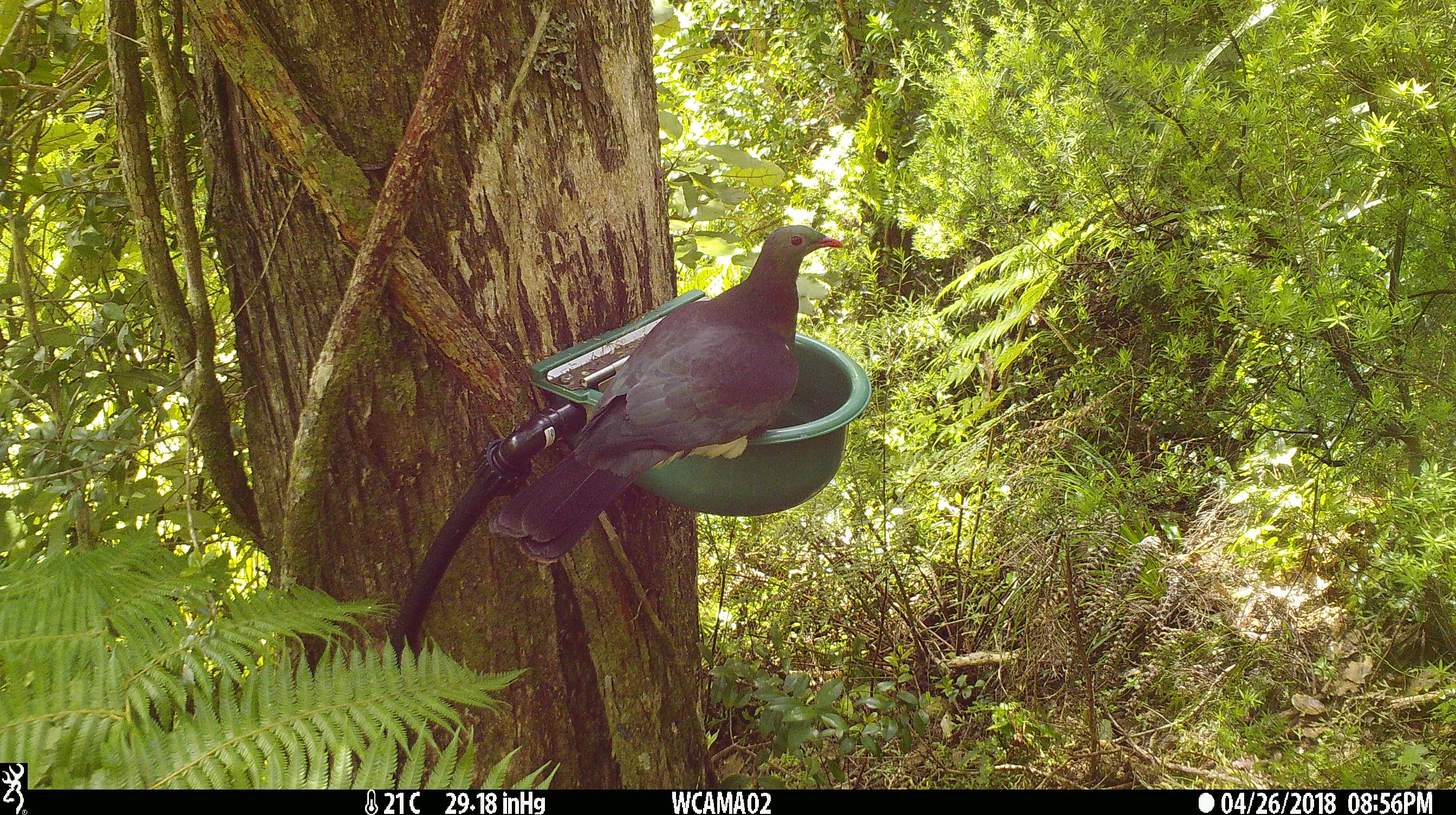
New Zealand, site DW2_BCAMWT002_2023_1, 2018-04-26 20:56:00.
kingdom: Animalia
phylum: Chordata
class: Aves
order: Columbiformes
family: Columbidae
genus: Hemiphaga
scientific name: Hemiphaga novaeseelandiae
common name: new zealand pigeon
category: kereru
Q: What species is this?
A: Kereru (new zealand pigeon) (Hemiphaga novaeseelandiae).